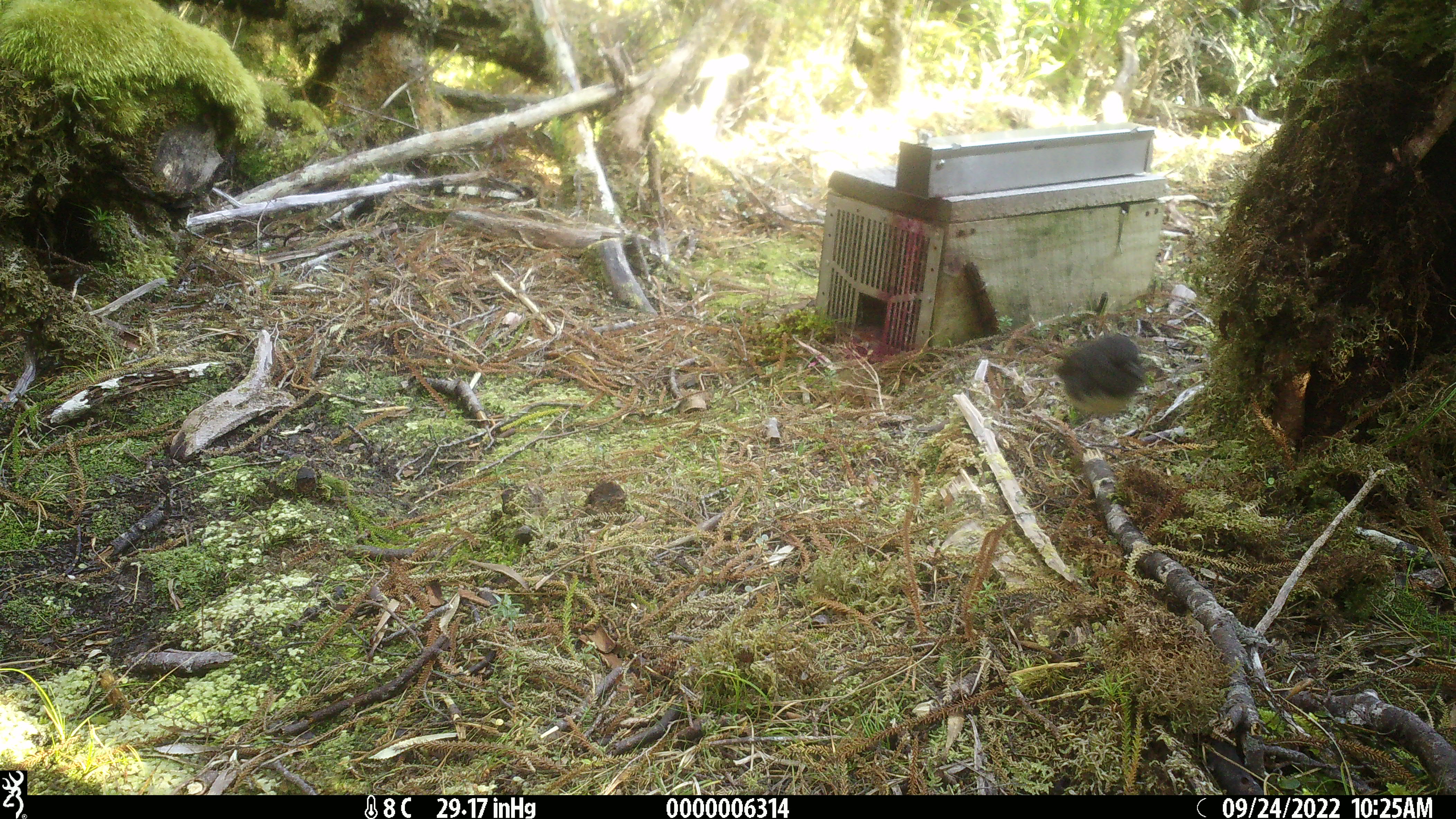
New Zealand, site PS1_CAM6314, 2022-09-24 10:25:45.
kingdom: Animalia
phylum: Chordata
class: Aves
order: Passeriformes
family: Petroicidae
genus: Petroica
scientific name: Petroica australis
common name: new zealand robin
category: robin